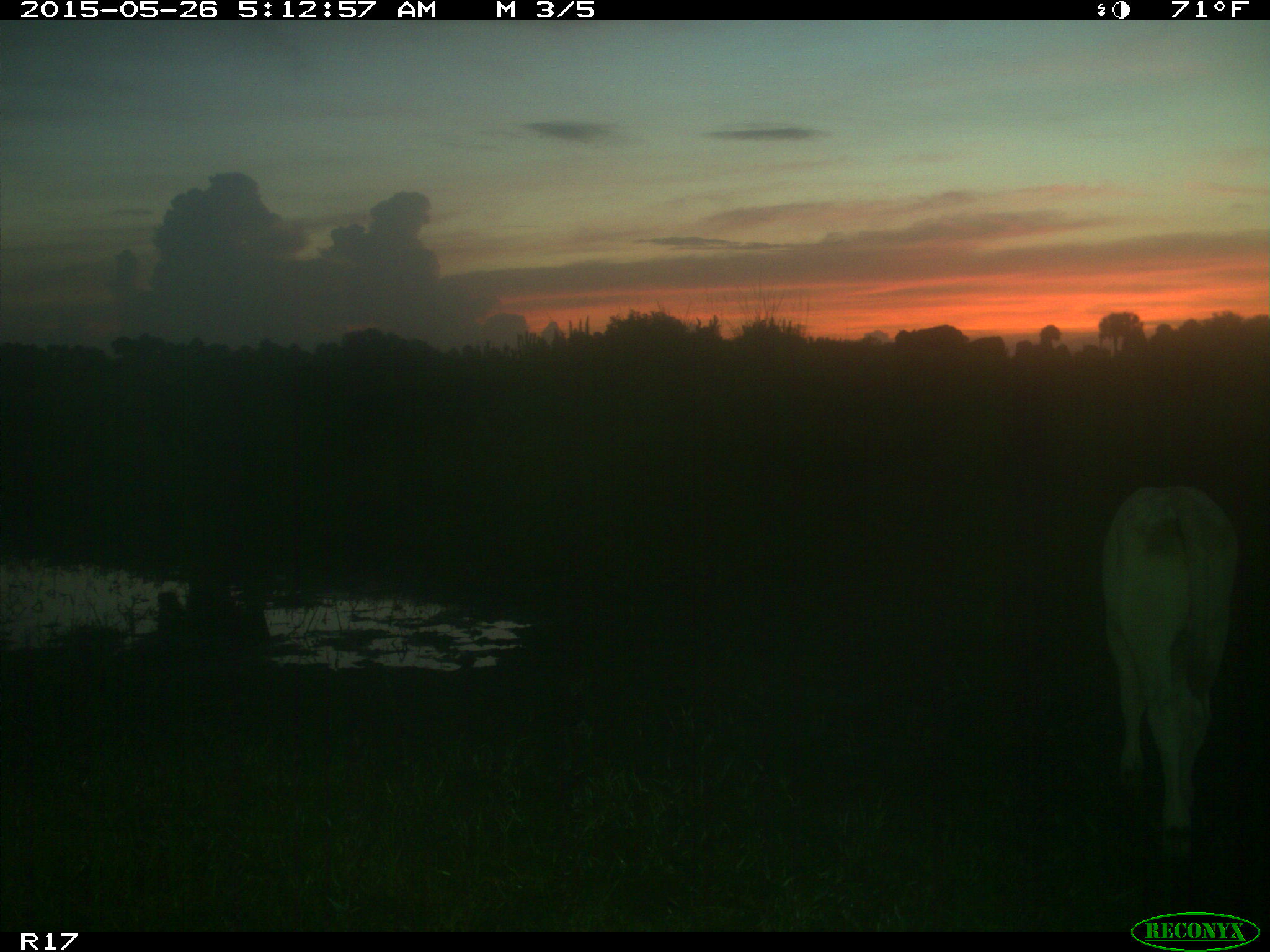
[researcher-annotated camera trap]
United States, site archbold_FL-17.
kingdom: Animalia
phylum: Chordata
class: Mammalia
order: Artiodactyla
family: Bovidae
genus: Bos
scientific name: Bos taurus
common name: domestic cow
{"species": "Bos taurus (domestic cow)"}